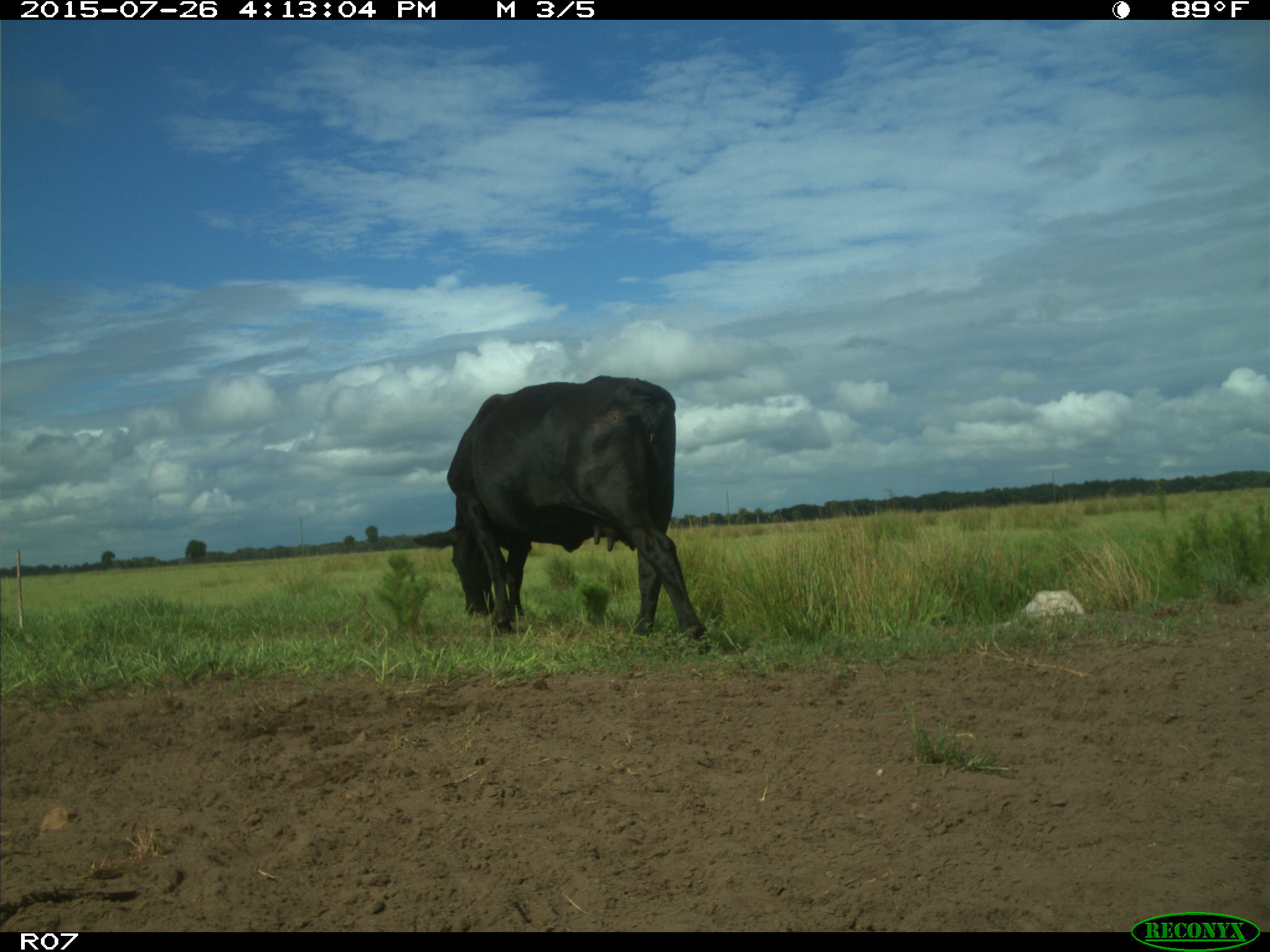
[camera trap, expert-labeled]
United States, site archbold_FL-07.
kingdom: Animalia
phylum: Chordata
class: Mammalia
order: Artiodactyla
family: Bovidae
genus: Bos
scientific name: Bos taurus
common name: domestic cow